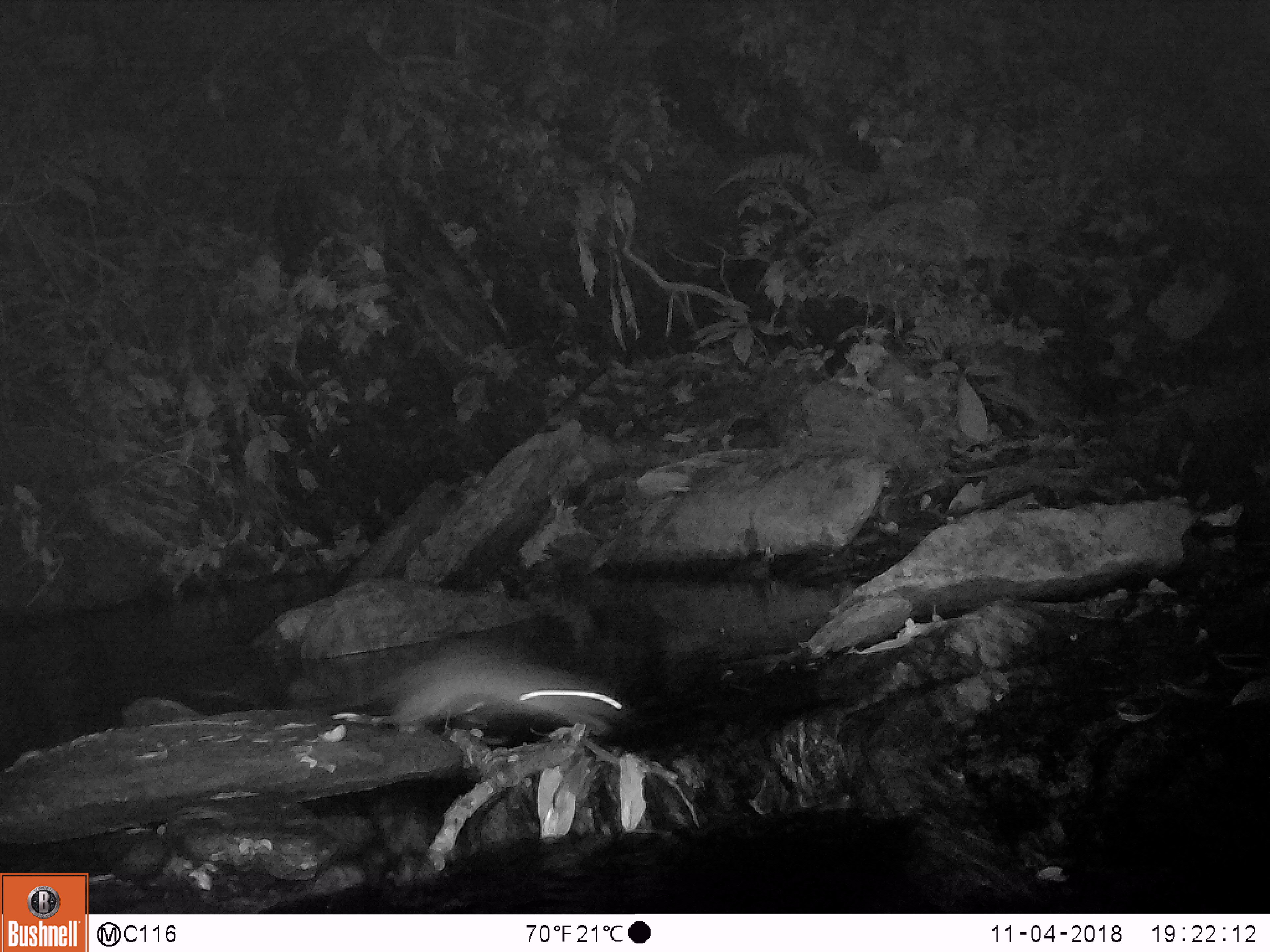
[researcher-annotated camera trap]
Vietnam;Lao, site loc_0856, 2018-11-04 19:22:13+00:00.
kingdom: Animalia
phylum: Chordata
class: Mammalia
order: Rodentia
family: Muridae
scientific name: Muridae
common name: old-world mice and rats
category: unidentified murid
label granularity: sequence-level